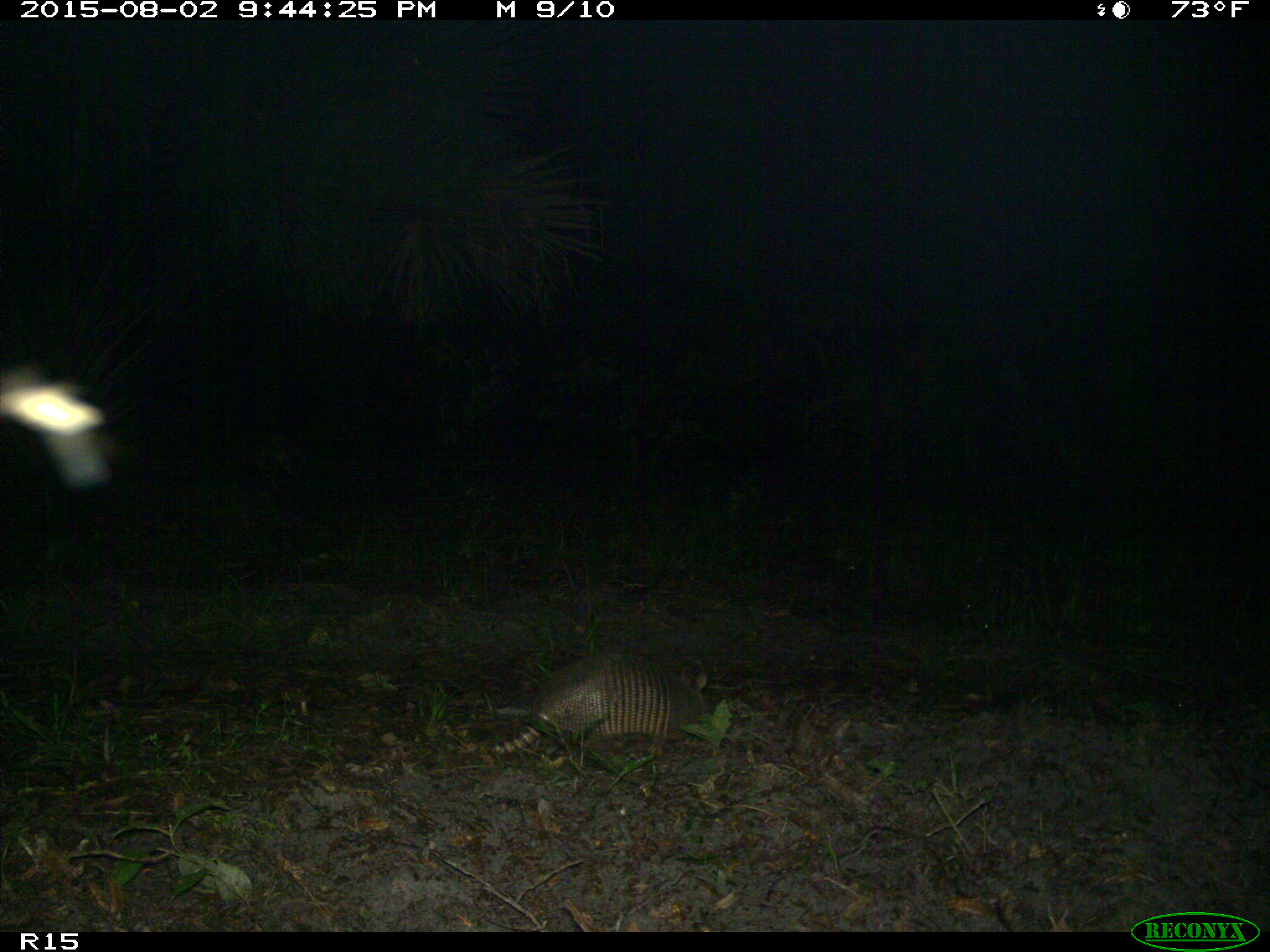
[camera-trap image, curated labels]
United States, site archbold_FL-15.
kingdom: Animalia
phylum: Chordata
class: Mammalia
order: Cingulata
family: Dasypodidae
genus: Dasypus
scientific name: Dasypus novemcinctus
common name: nine-banded armadillo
Dasypus novemcinctus (nine-banded armadillo).